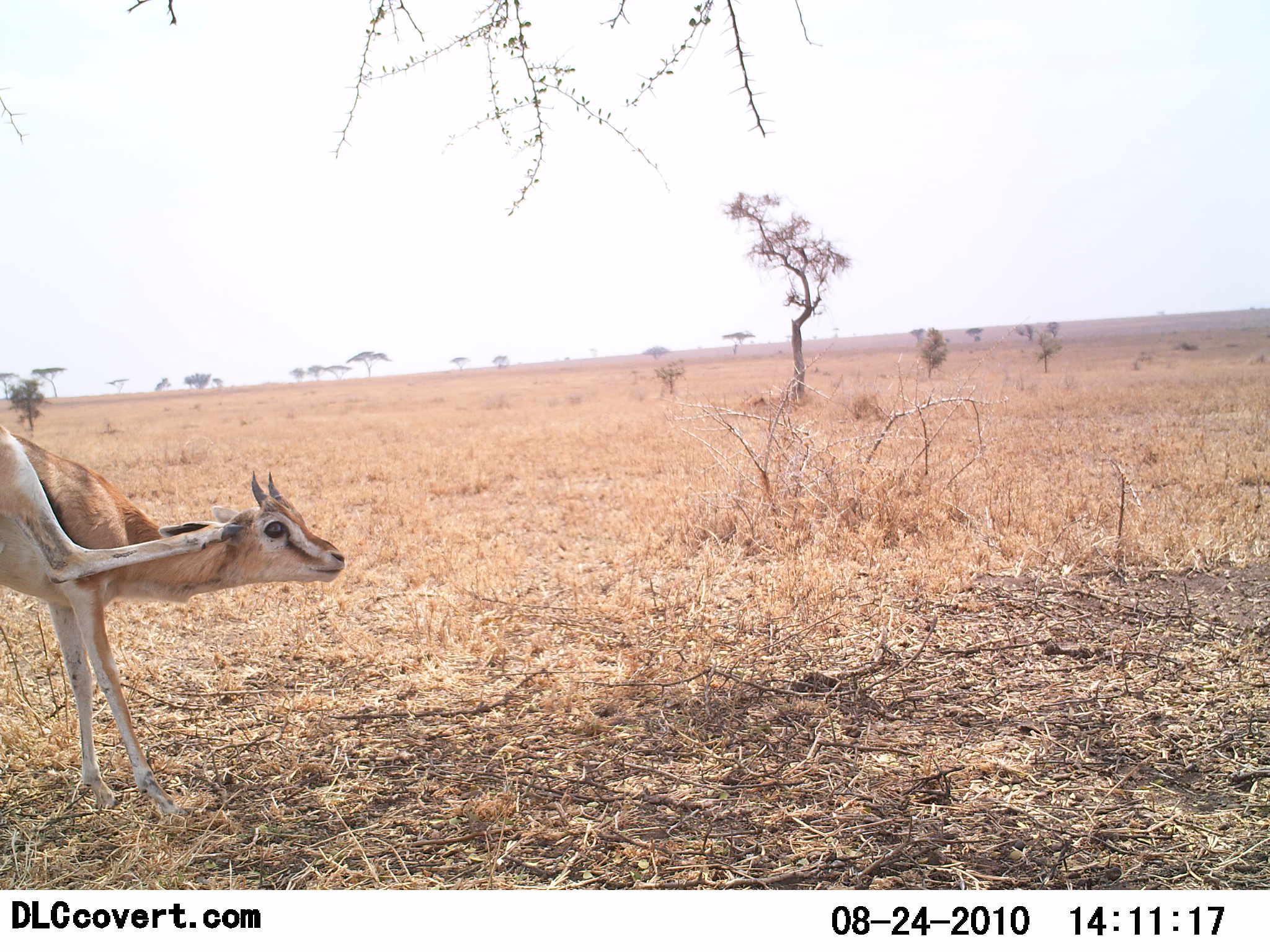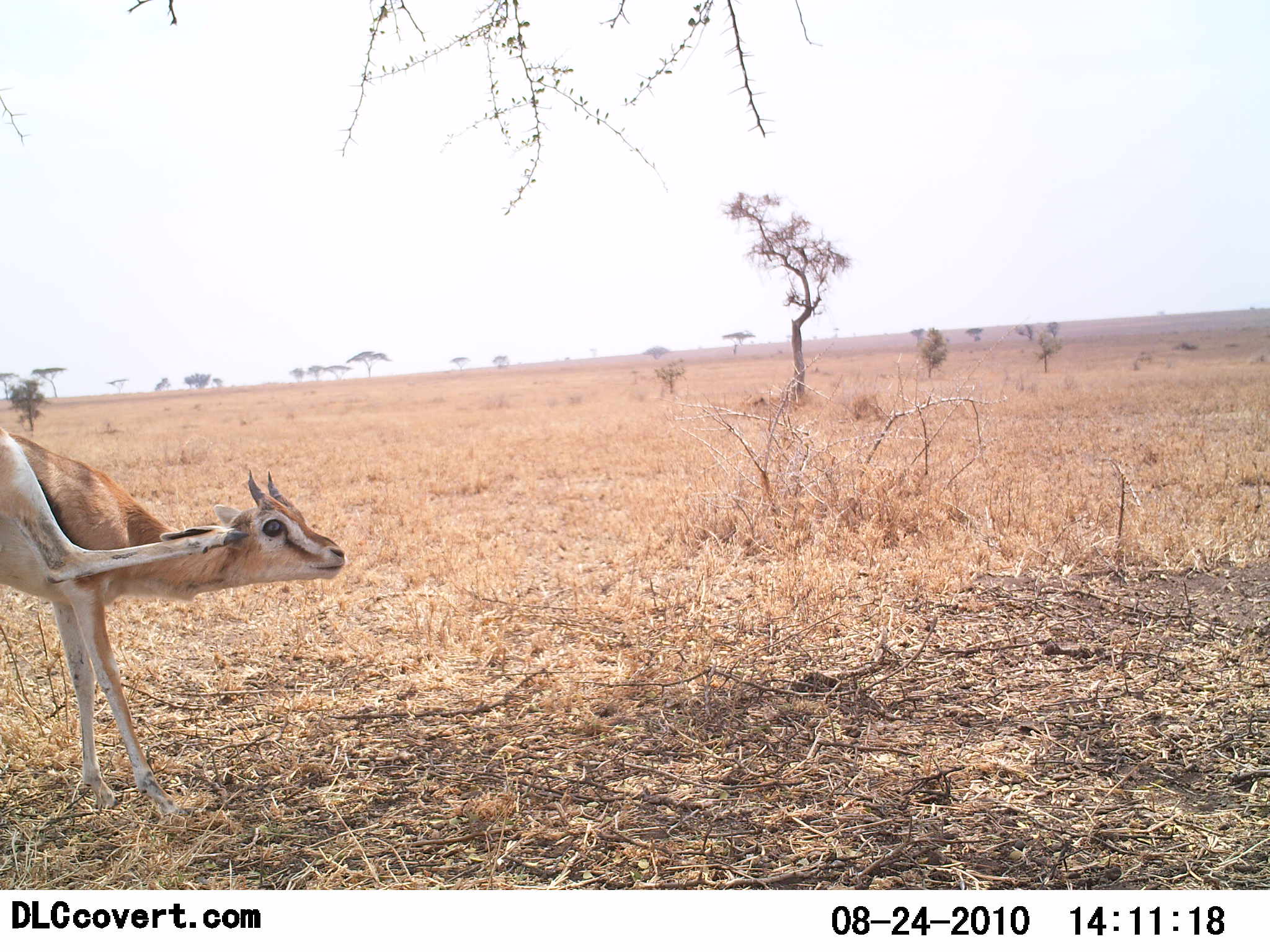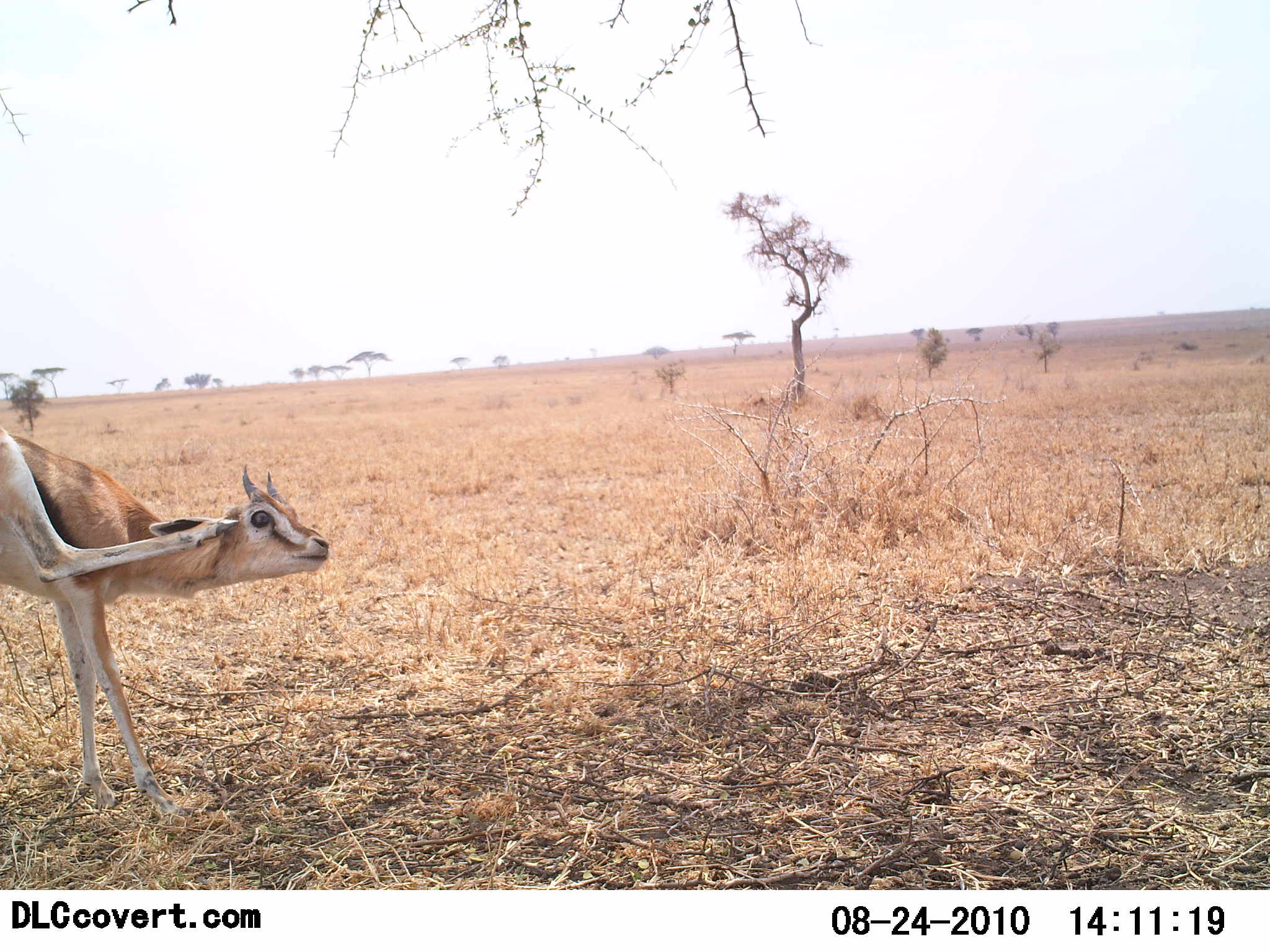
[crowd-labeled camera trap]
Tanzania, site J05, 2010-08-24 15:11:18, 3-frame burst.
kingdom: Animalia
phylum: Chordata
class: Mammalia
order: Artiodactyla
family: Bovidae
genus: Eudorcas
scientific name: Eudorcas thomsonii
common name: thomson's gazelle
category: gazellethomsons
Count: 1.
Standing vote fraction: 83%.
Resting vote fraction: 6%.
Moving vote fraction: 17%.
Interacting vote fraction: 17%.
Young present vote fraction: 0%.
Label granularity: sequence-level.